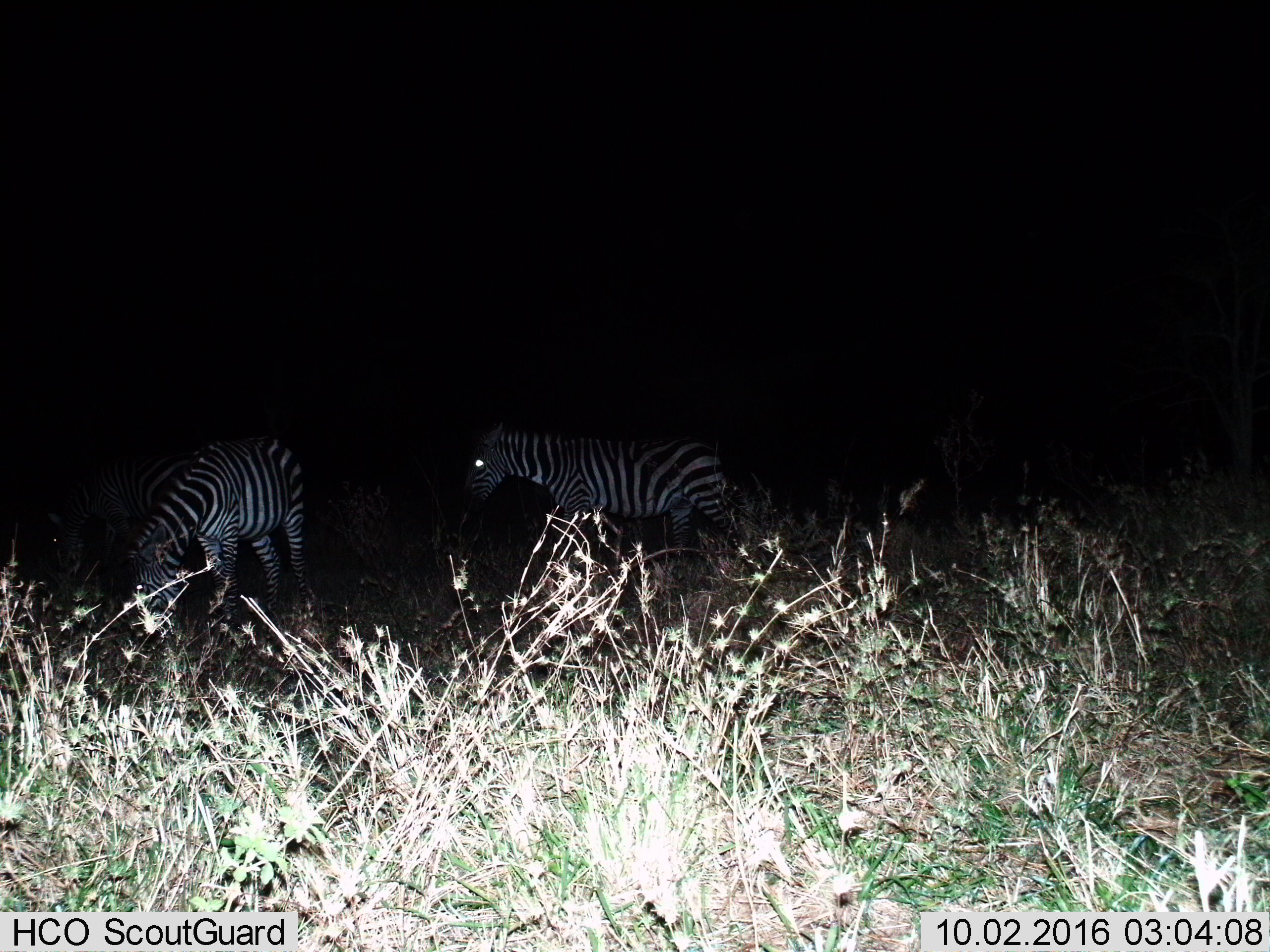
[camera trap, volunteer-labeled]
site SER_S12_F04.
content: unidentified animal